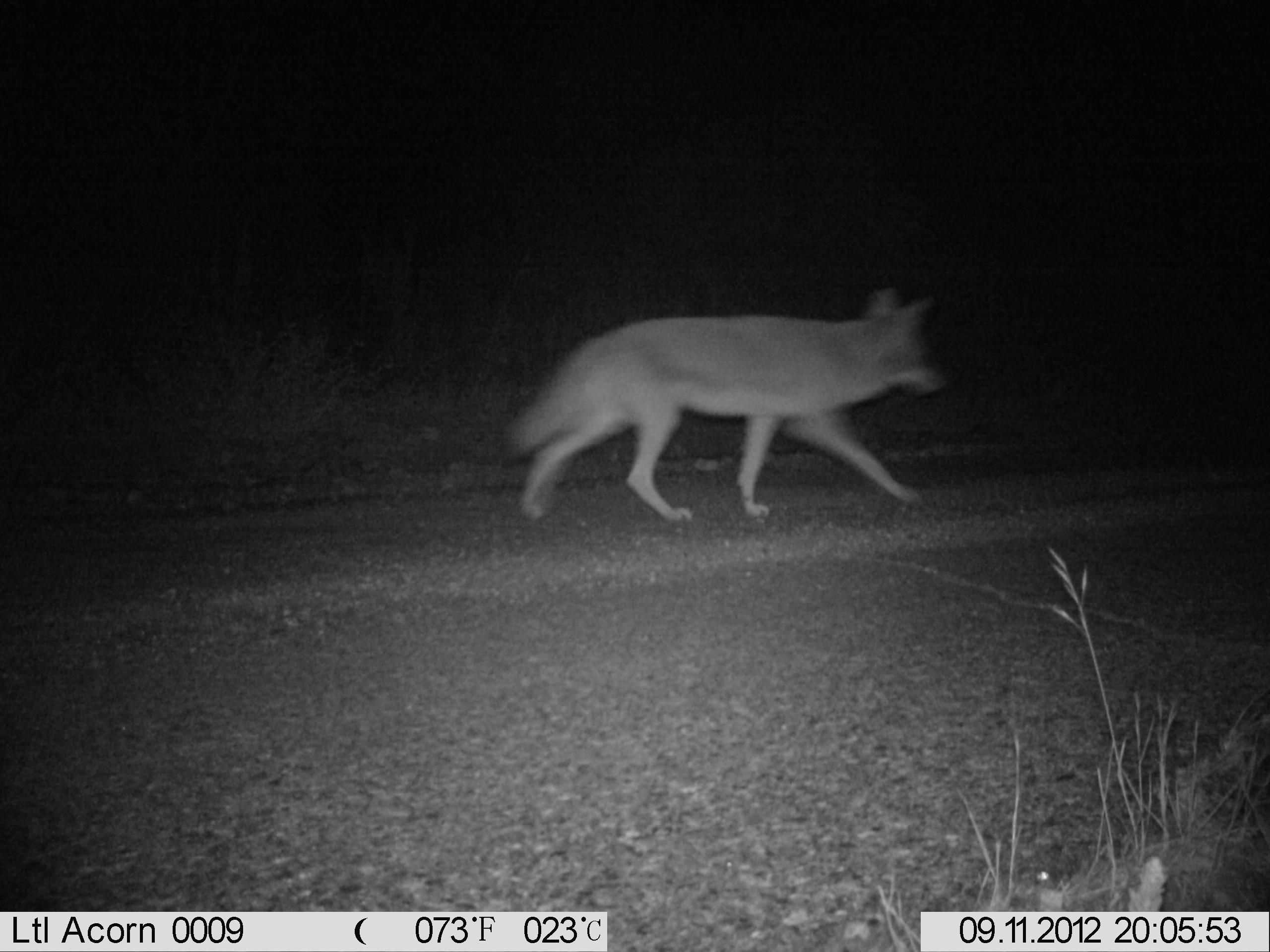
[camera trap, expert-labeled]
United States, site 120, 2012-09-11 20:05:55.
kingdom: Animalia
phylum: Chordata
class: Mammalia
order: Carnivora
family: Canidae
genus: Canis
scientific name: Canis latrans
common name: coyote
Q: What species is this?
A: Coyote (Canis latrans).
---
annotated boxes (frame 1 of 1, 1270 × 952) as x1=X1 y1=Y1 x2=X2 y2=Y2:
coyote: x1=494 y1=257 x2=956 y2=570